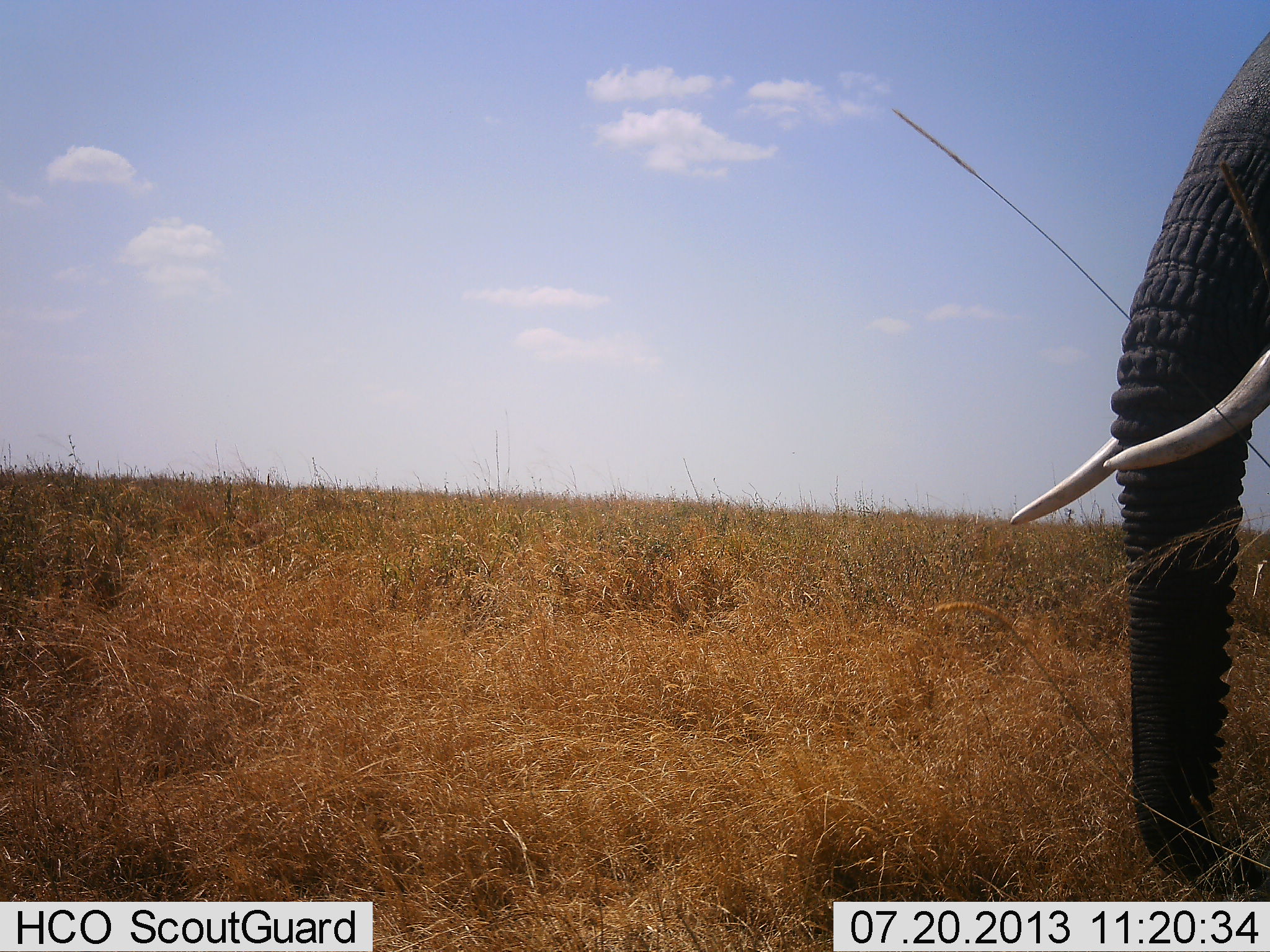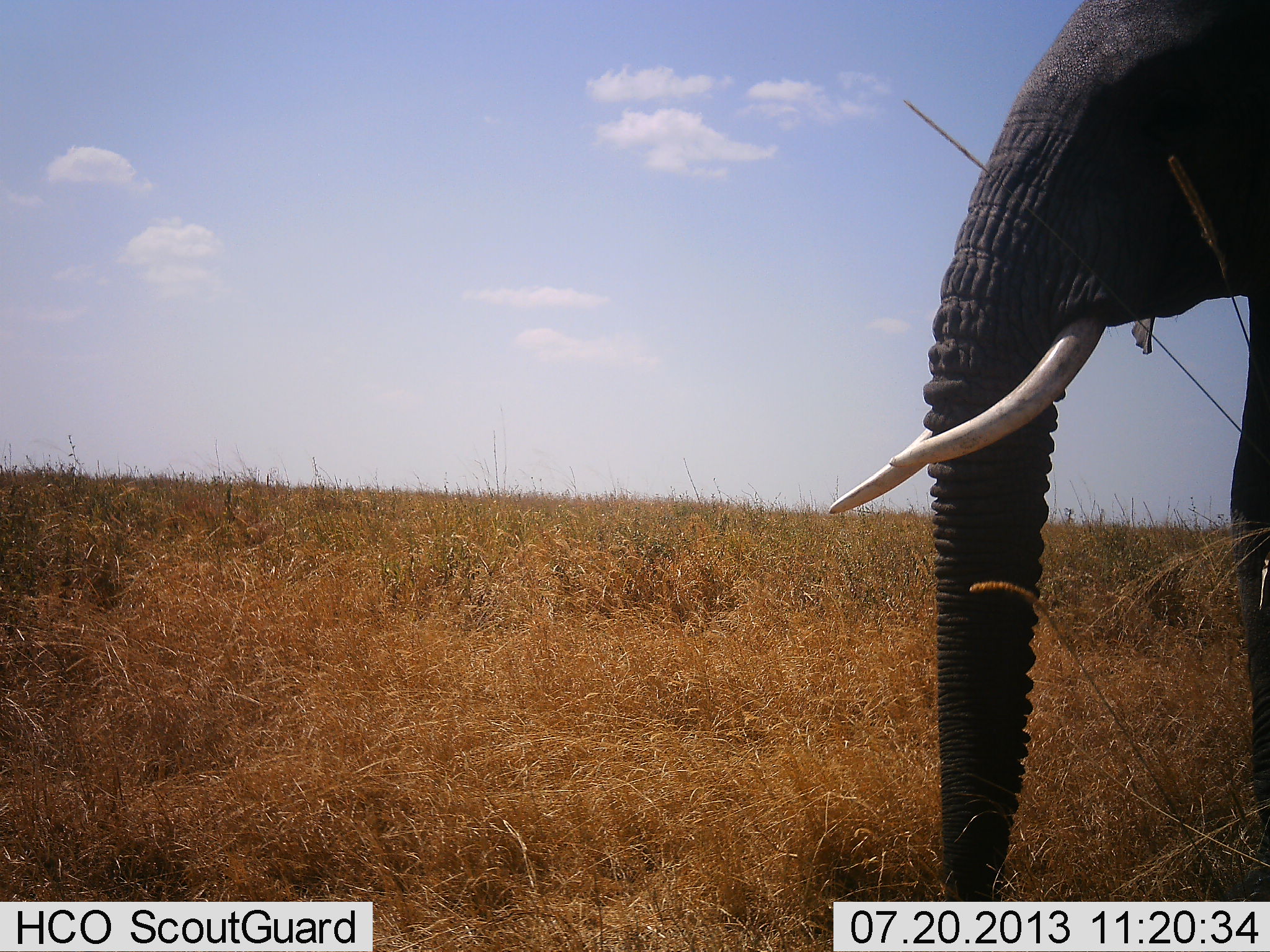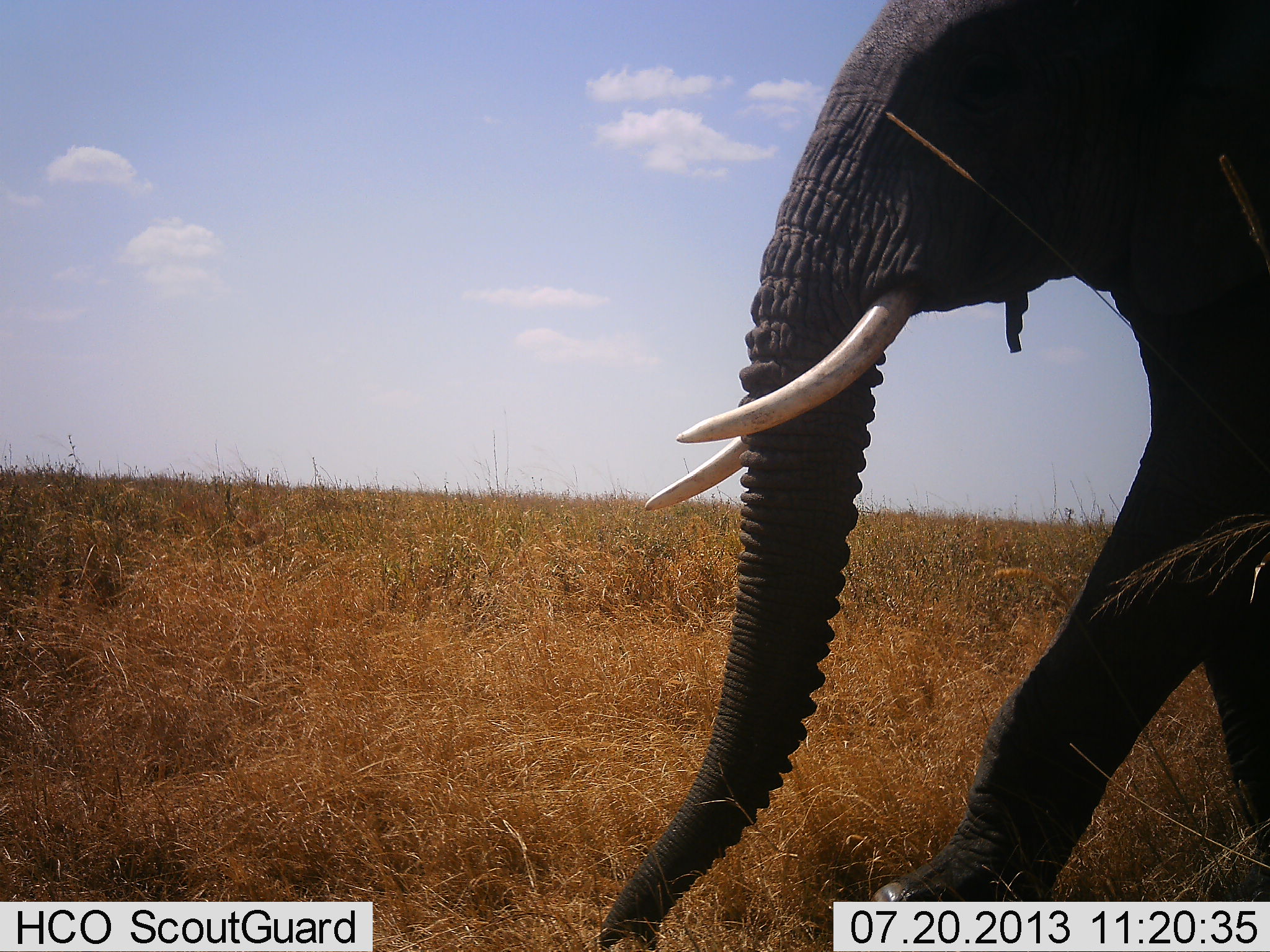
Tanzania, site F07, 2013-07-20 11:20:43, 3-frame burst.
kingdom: Animalia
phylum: Chordata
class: Mammalia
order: Proboscidea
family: Elephantidae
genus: Loxodonta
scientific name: Loxodonta africana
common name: african bush elephant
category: elephant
Elephant (african bush elephant) (Loxodonta africana), count 1. Behavior (volunteer vote fractions): standing 19%, resting 0%, moving 81%, interacting 0%. Young present (vote fraction): 0%. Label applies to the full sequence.